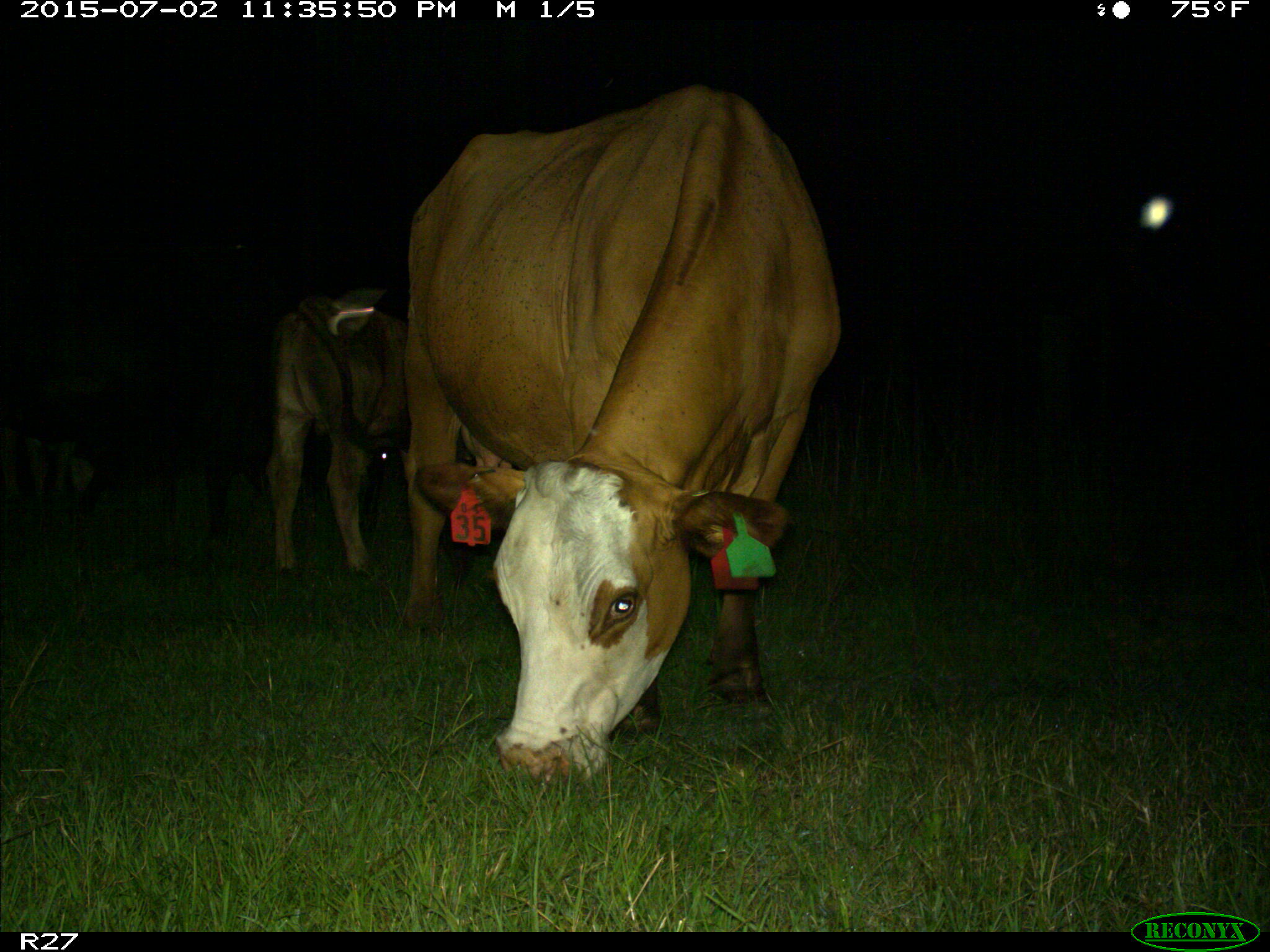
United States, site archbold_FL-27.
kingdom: Animalia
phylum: Chordata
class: Mammalia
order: Artiodactyla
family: Bovidae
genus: Bos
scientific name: Bos taurus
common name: domestic cow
Bos taurus (domestic cow).